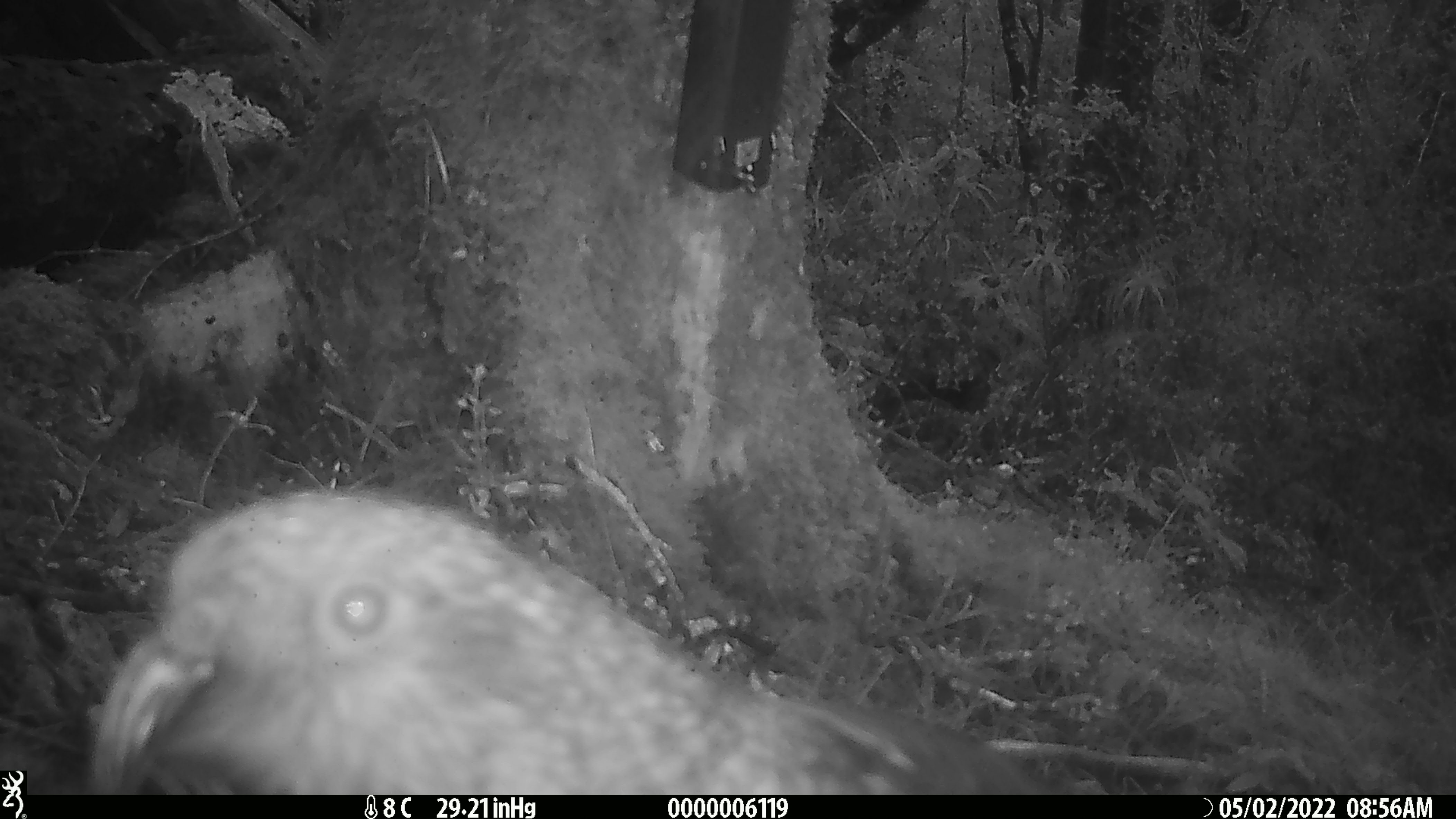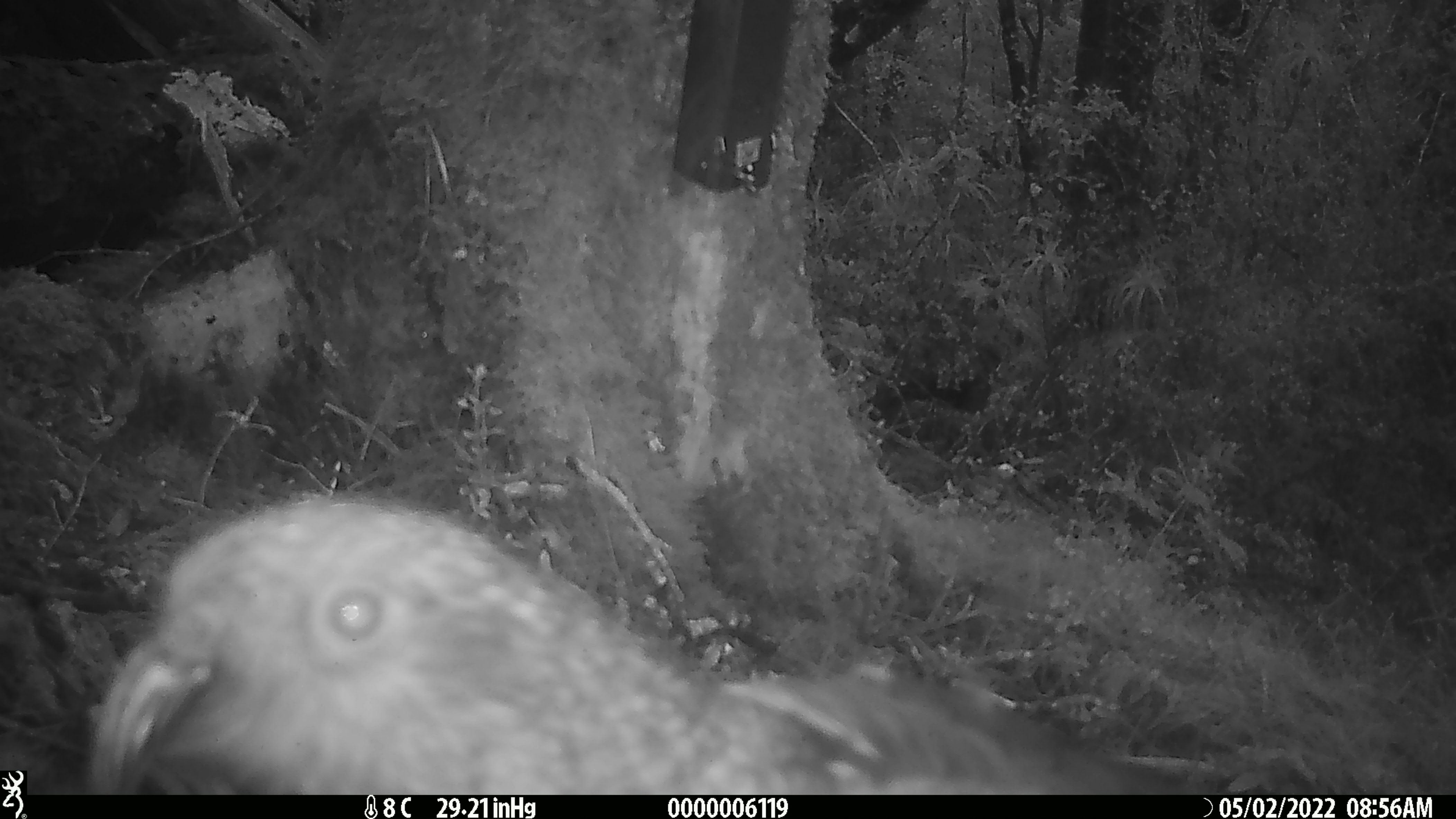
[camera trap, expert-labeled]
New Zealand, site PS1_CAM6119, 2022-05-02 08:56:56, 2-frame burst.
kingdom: Animalia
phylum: Chordata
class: Aves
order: Psittaciformes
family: Strigopidae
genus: Nestor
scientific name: Nestor notabilis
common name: kea